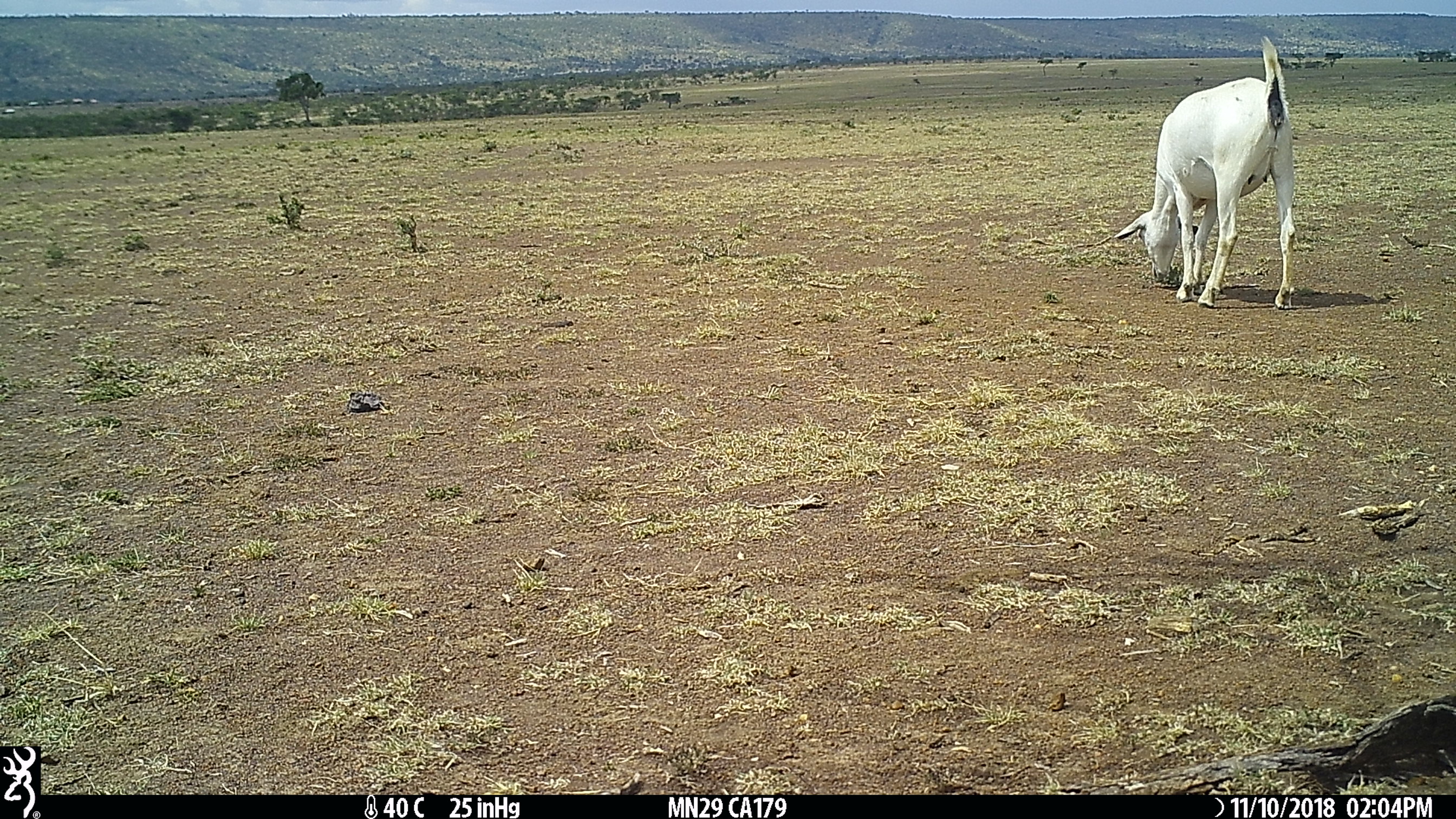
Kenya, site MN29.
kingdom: Animalia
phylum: Chordata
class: Mammalia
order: Artiodactyla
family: Bovidae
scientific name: Bovidae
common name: sheep or goat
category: shoat